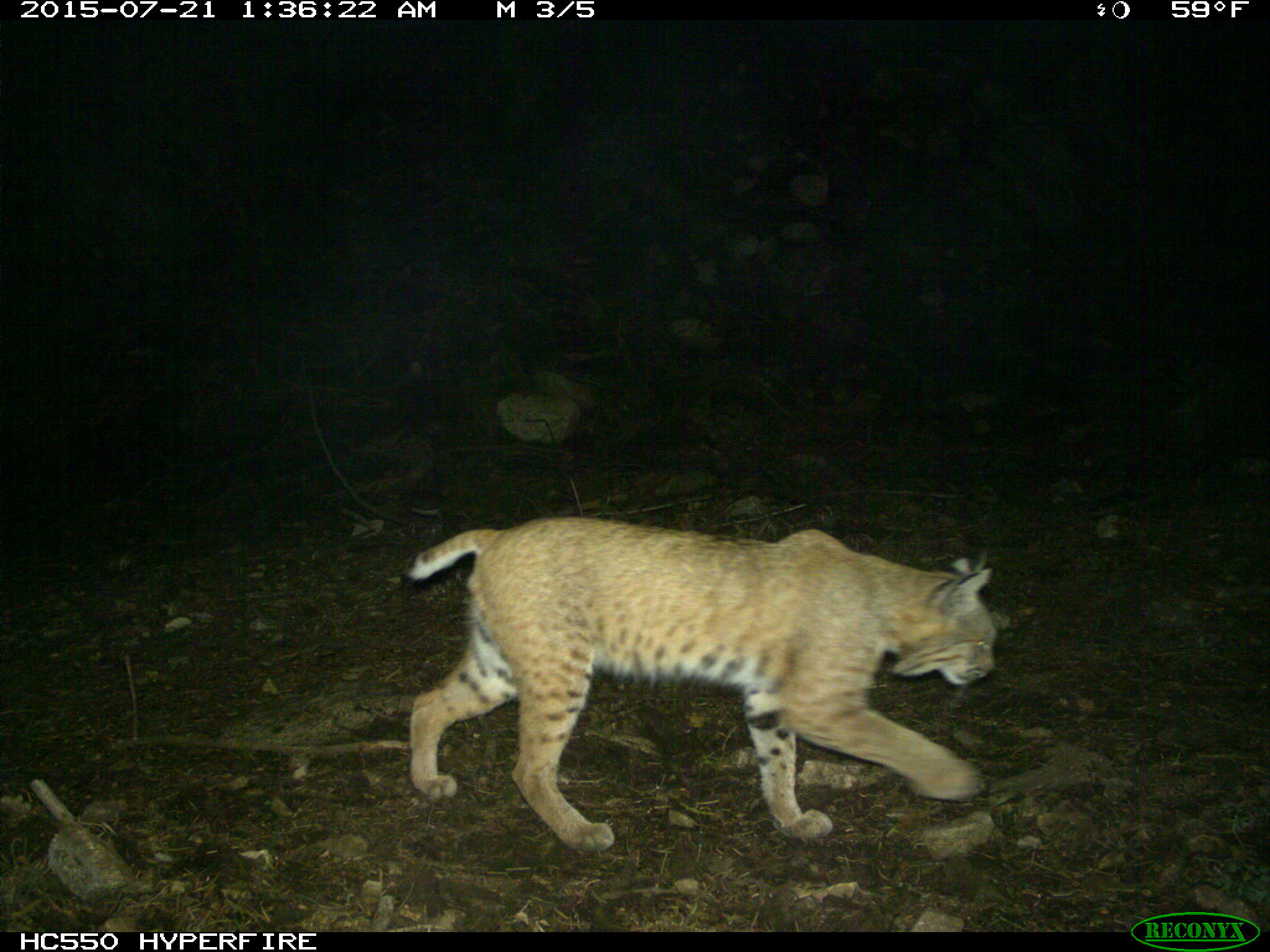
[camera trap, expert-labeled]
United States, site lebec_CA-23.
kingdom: Animalia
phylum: Chordata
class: Mammalia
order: Carnivora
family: Felidae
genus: Lynx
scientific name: Lynx rufus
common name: bobcat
Lynx rufus (bobcat).